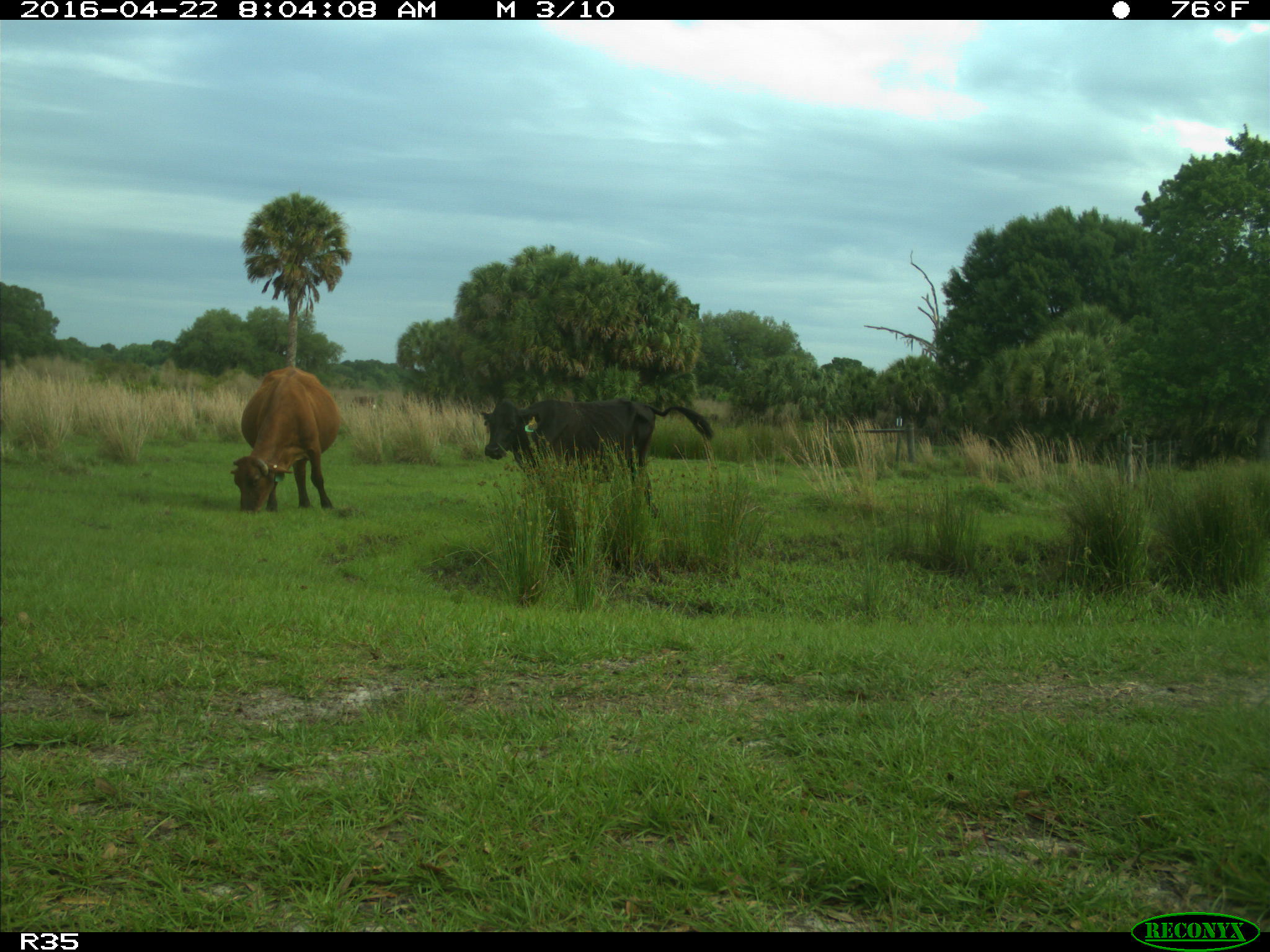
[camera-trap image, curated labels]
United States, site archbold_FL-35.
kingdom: Animalia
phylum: Chordata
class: Mammalia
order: Artiodactyla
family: Bovidae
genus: Bos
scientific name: Bos taurus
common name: domestic cow